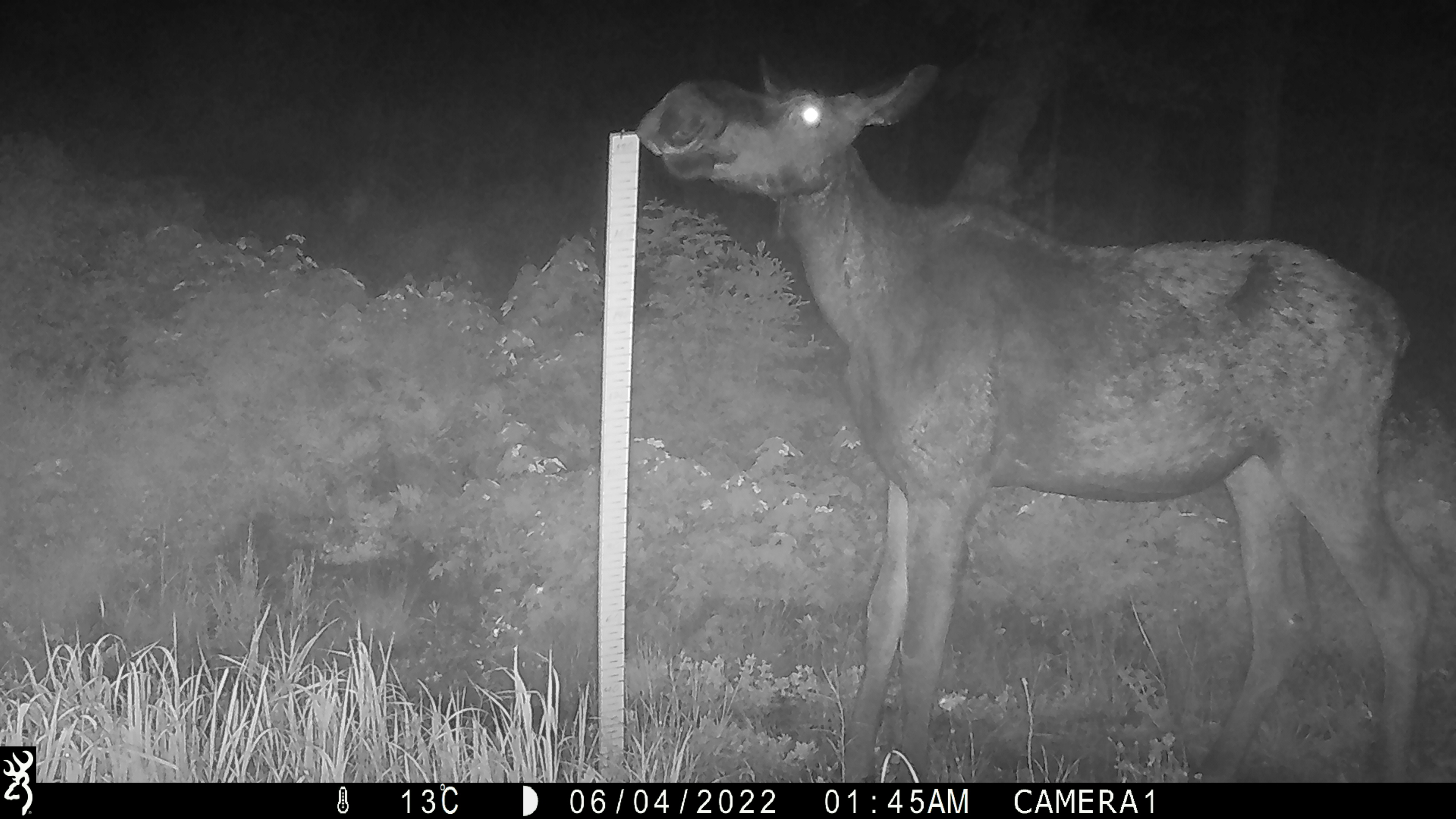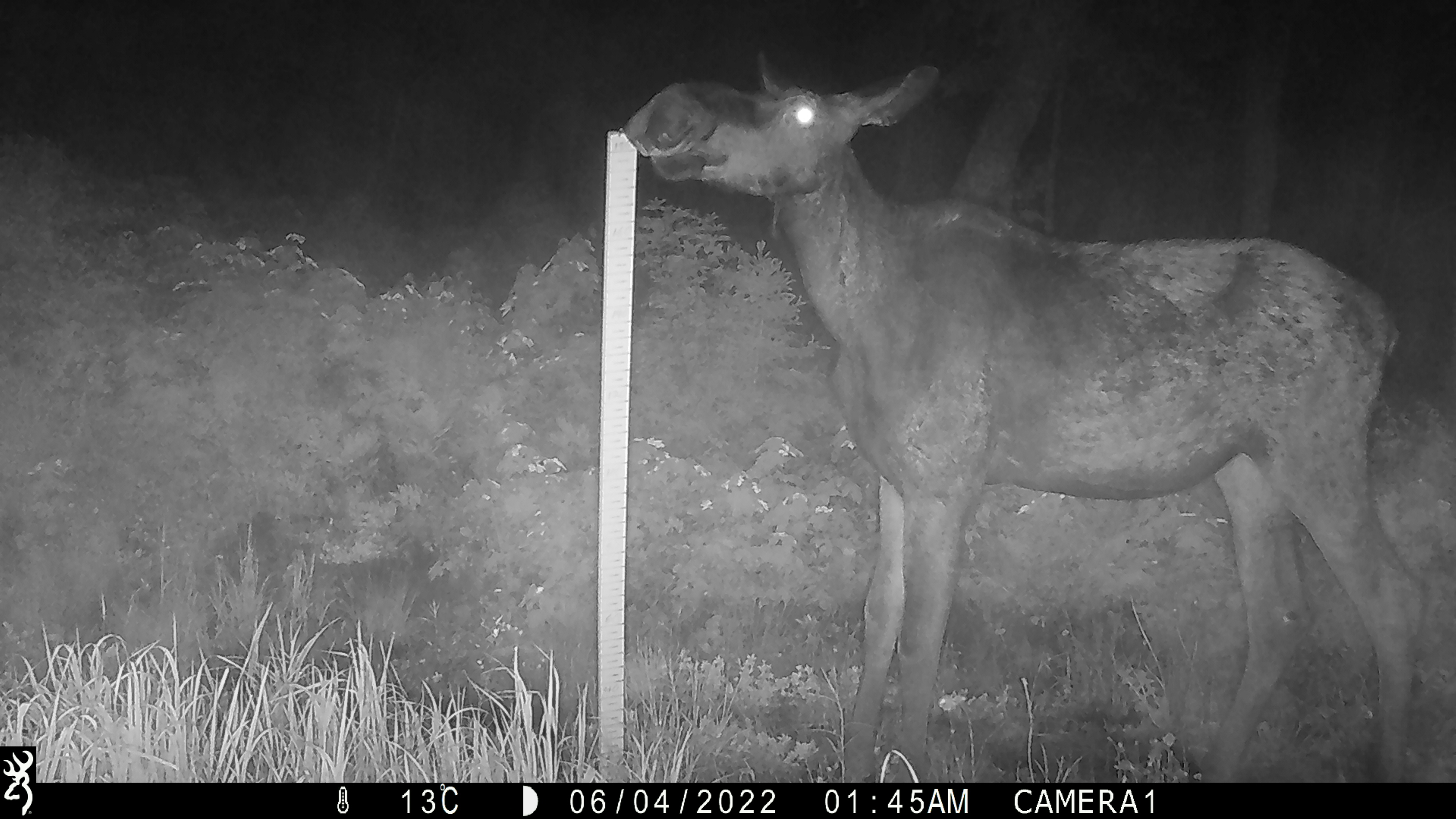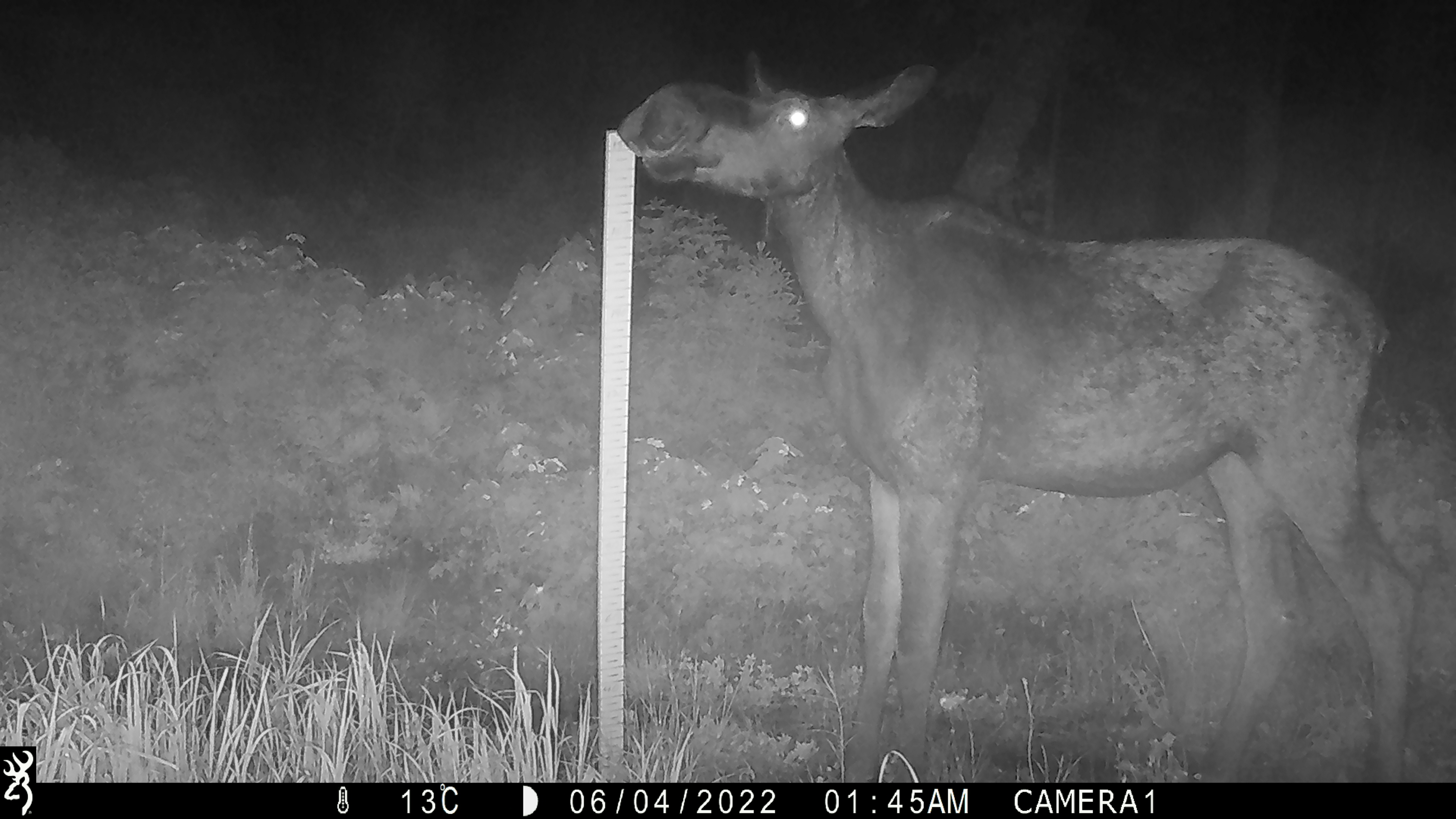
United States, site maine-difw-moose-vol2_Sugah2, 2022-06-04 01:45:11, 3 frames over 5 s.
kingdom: Animalia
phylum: Chordata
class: Mammalia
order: Artiodactyla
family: Cervidae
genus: Alces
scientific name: Alces alces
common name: moose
Moose (Alces alces).